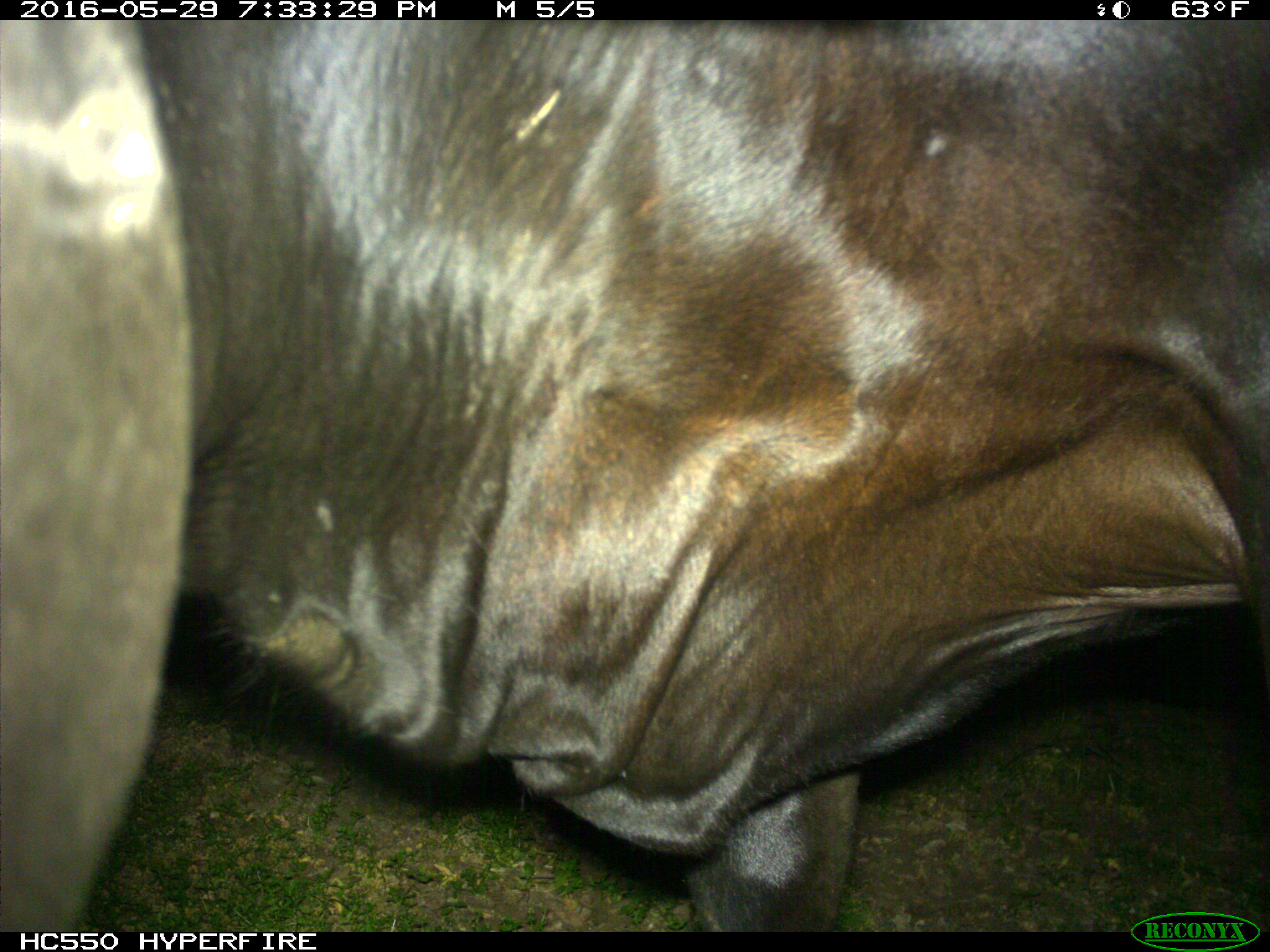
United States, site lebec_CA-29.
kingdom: Animalia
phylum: Chordata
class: Mammalia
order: Artiodactyla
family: Bovidae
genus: Bos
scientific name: Bos taurus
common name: domestic cow